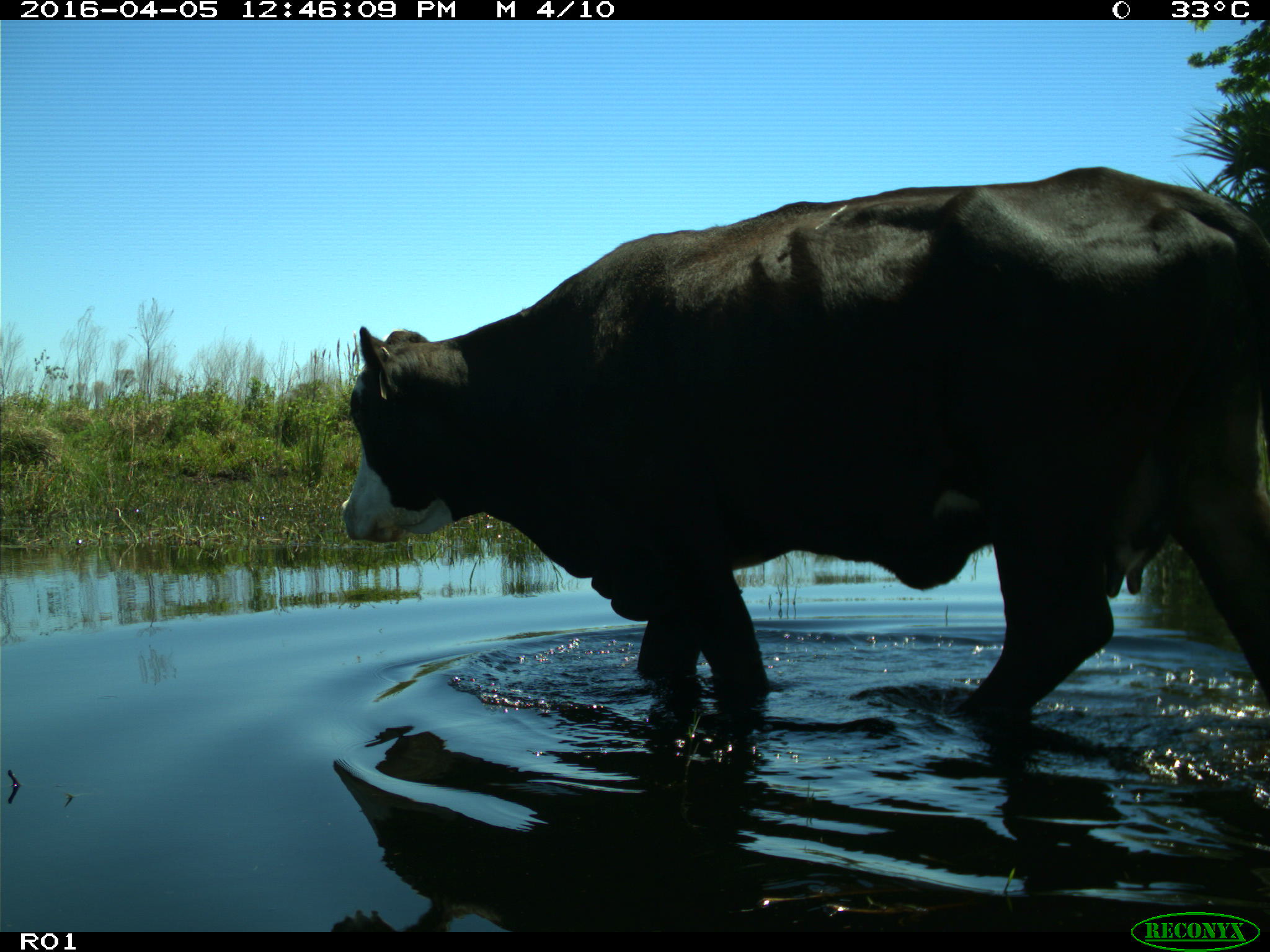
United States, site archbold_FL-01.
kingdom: Animalia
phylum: Chordata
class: Mammalia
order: Artiodactyla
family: Bovidae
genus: Bos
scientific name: Bos taurus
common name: domestic cow